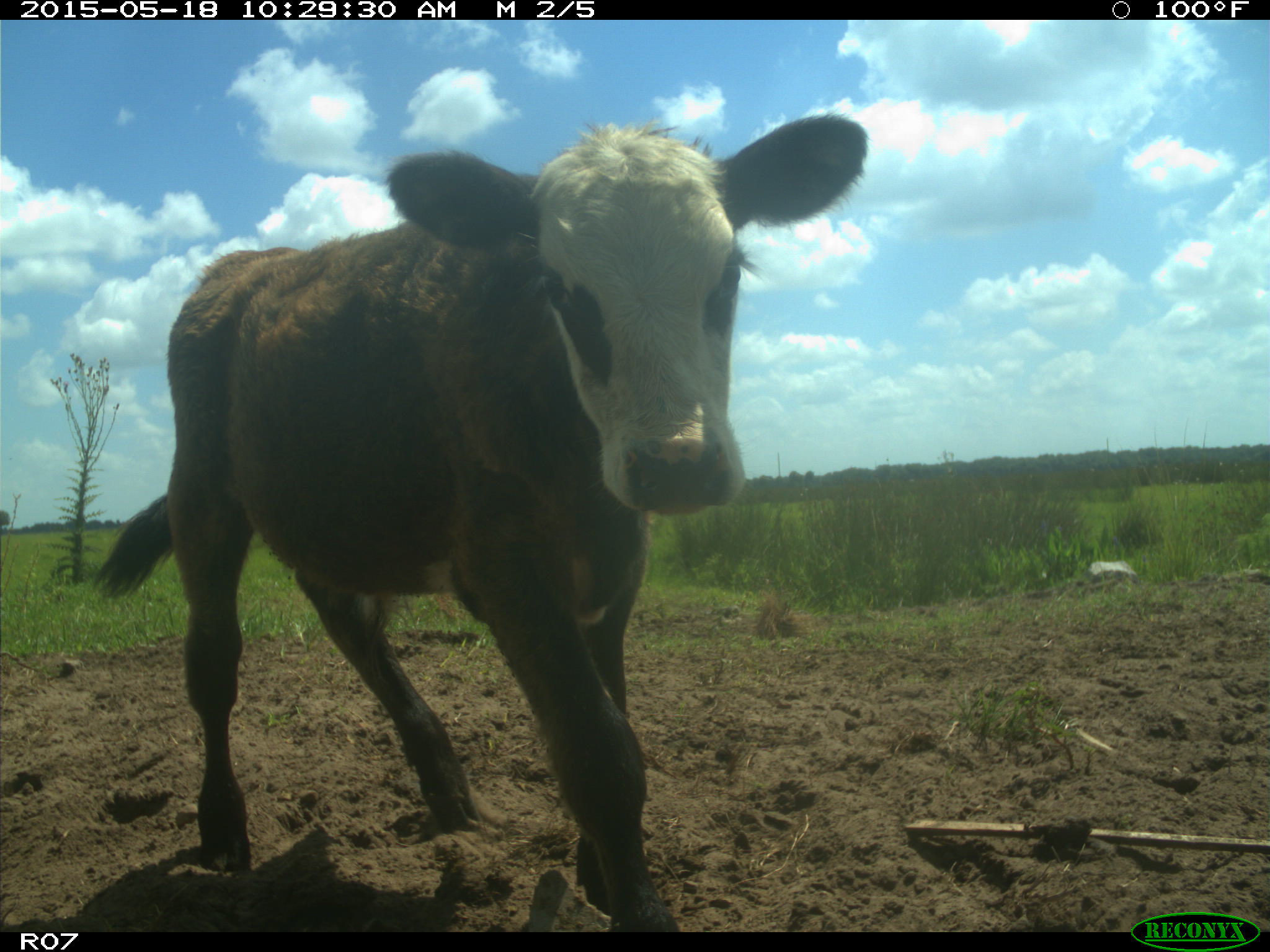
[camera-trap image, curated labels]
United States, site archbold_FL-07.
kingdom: Animalia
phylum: Chordata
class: Mammalia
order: Artiodactyla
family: Bovidae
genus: Bos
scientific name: Bos taurus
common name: domestic cow